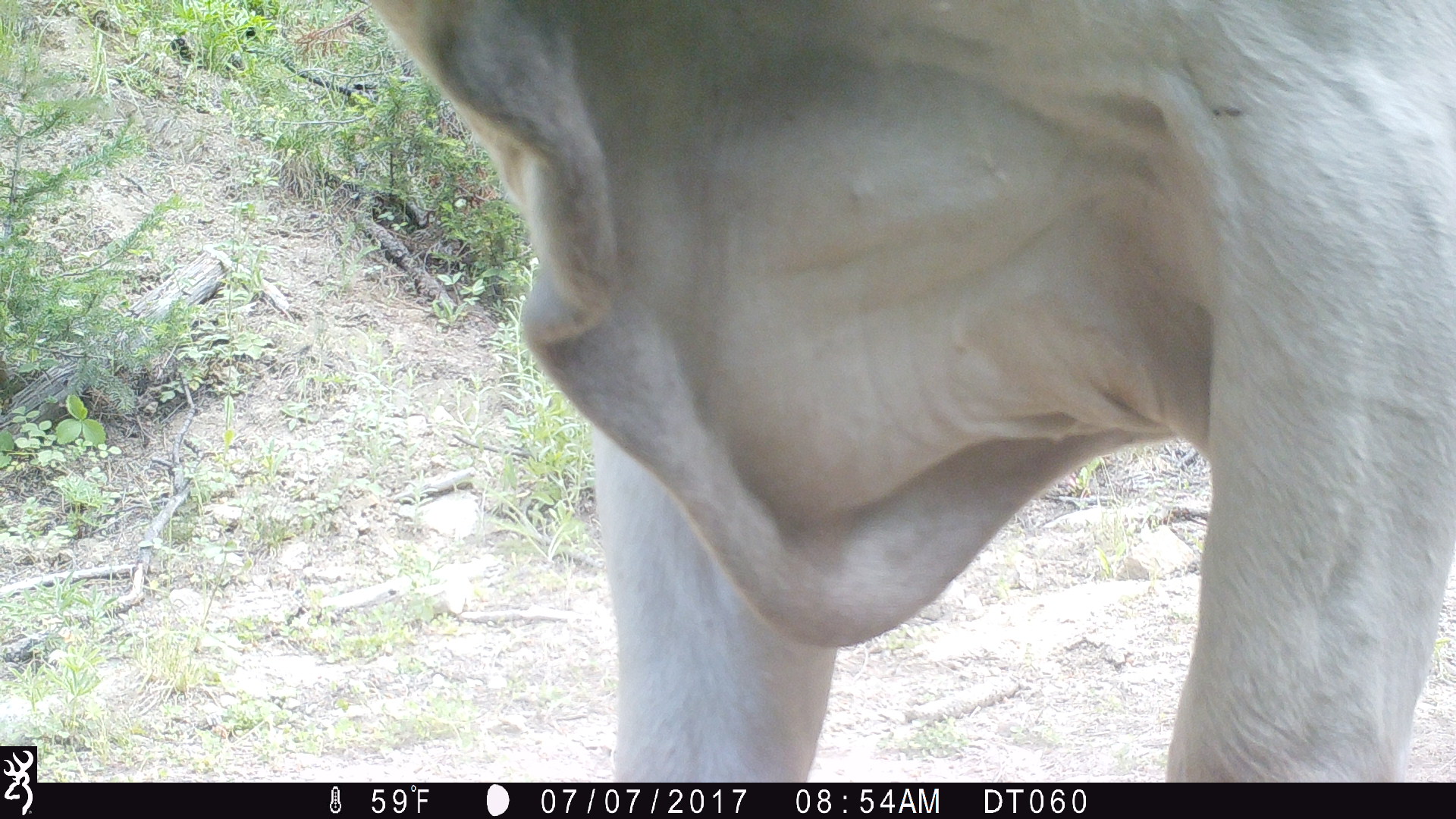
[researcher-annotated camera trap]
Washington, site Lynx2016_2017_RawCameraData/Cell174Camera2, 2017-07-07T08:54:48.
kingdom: Animalia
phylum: Chordata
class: Mammalia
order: Artiodactyla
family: Bovidae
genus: Bos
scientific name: Bos taurus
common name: domestic cattle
Domestic cattle (Bos taurus). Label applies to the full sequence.